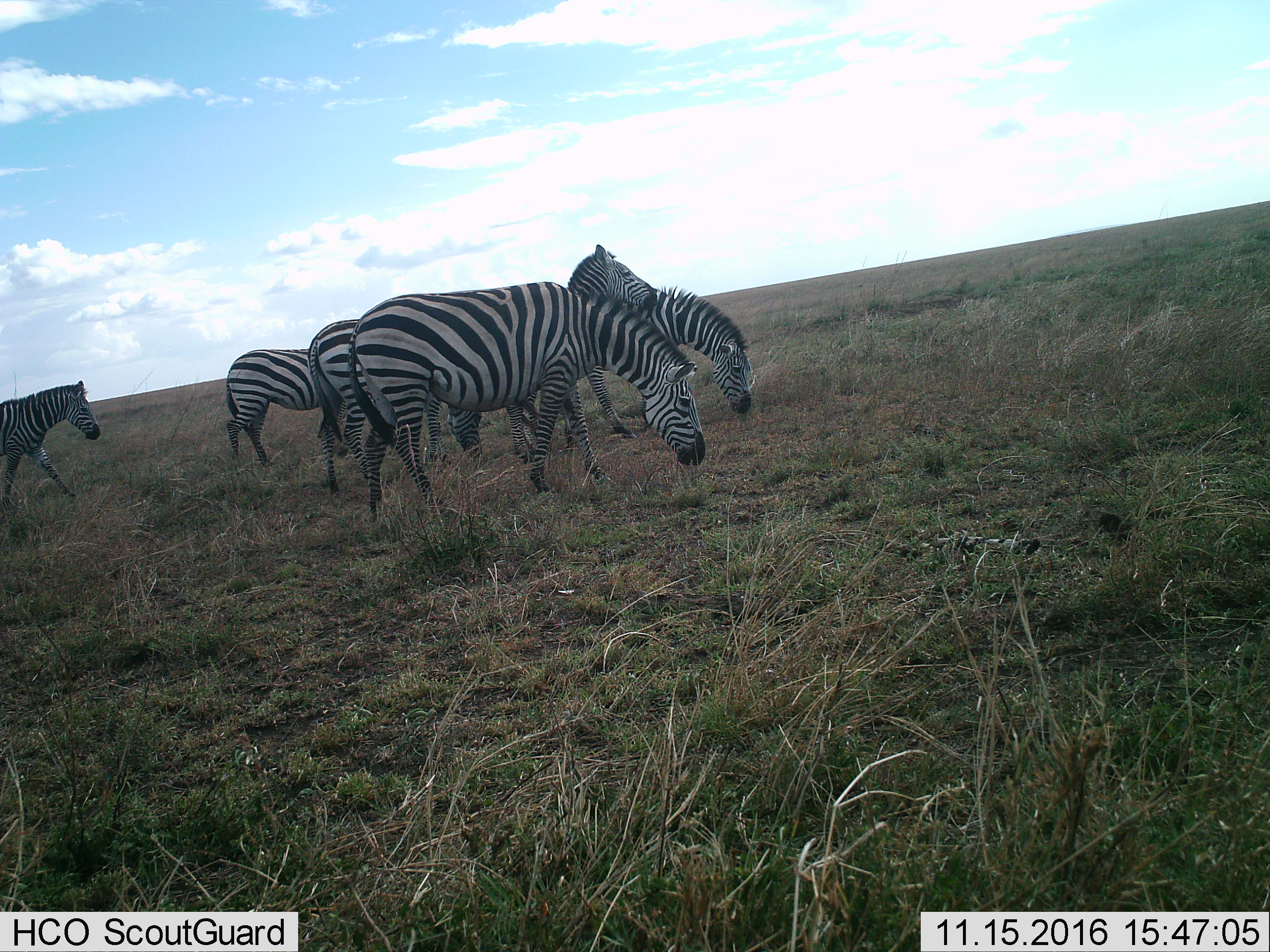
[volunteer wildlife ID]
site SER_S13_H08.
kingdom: Animalia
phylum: Chordata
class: Mammalia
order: Perissodactyla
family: Equidae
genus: Equus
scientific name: Equus quagga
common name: plains zebra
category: zebraplains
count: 6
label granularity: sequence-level